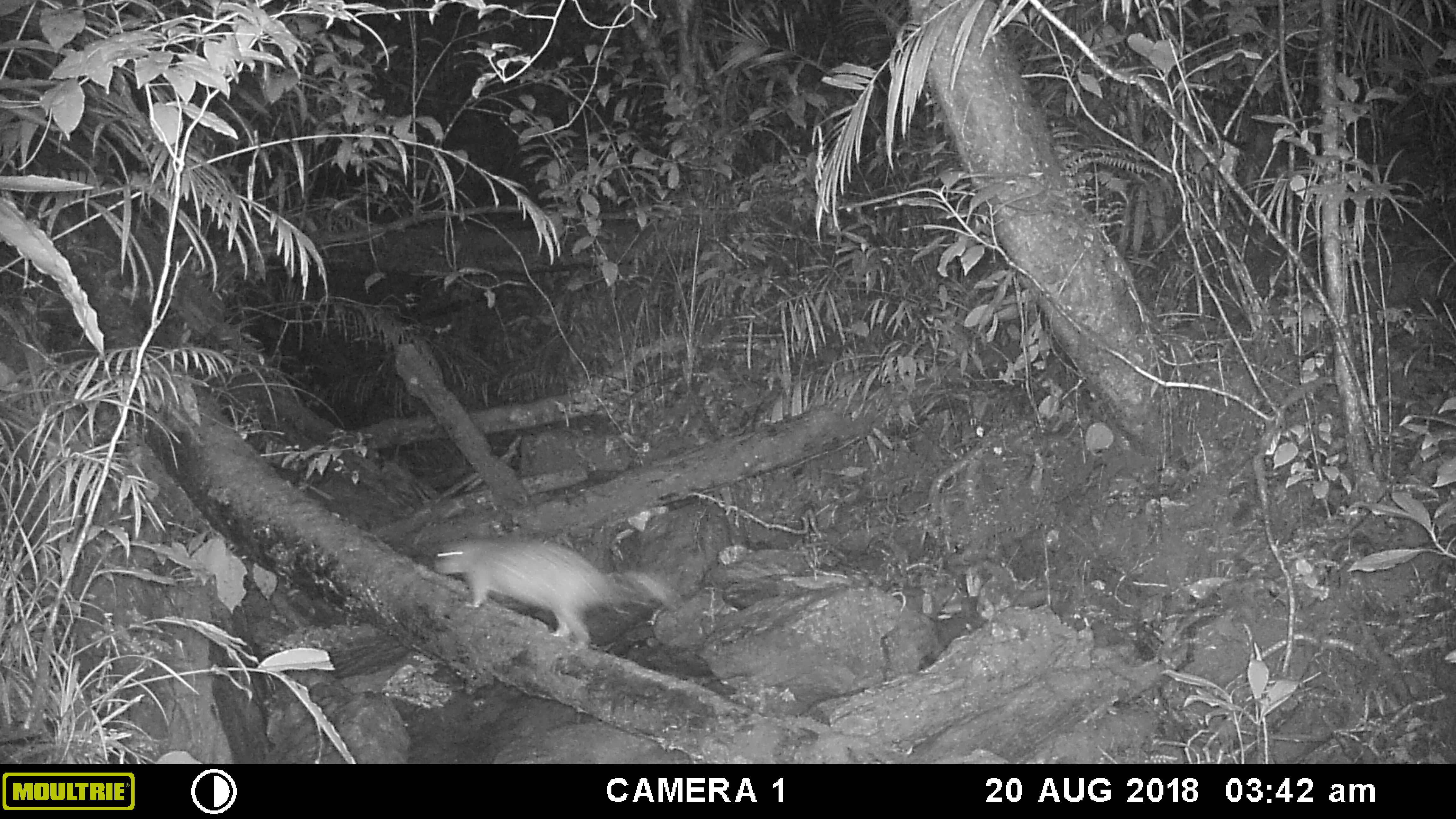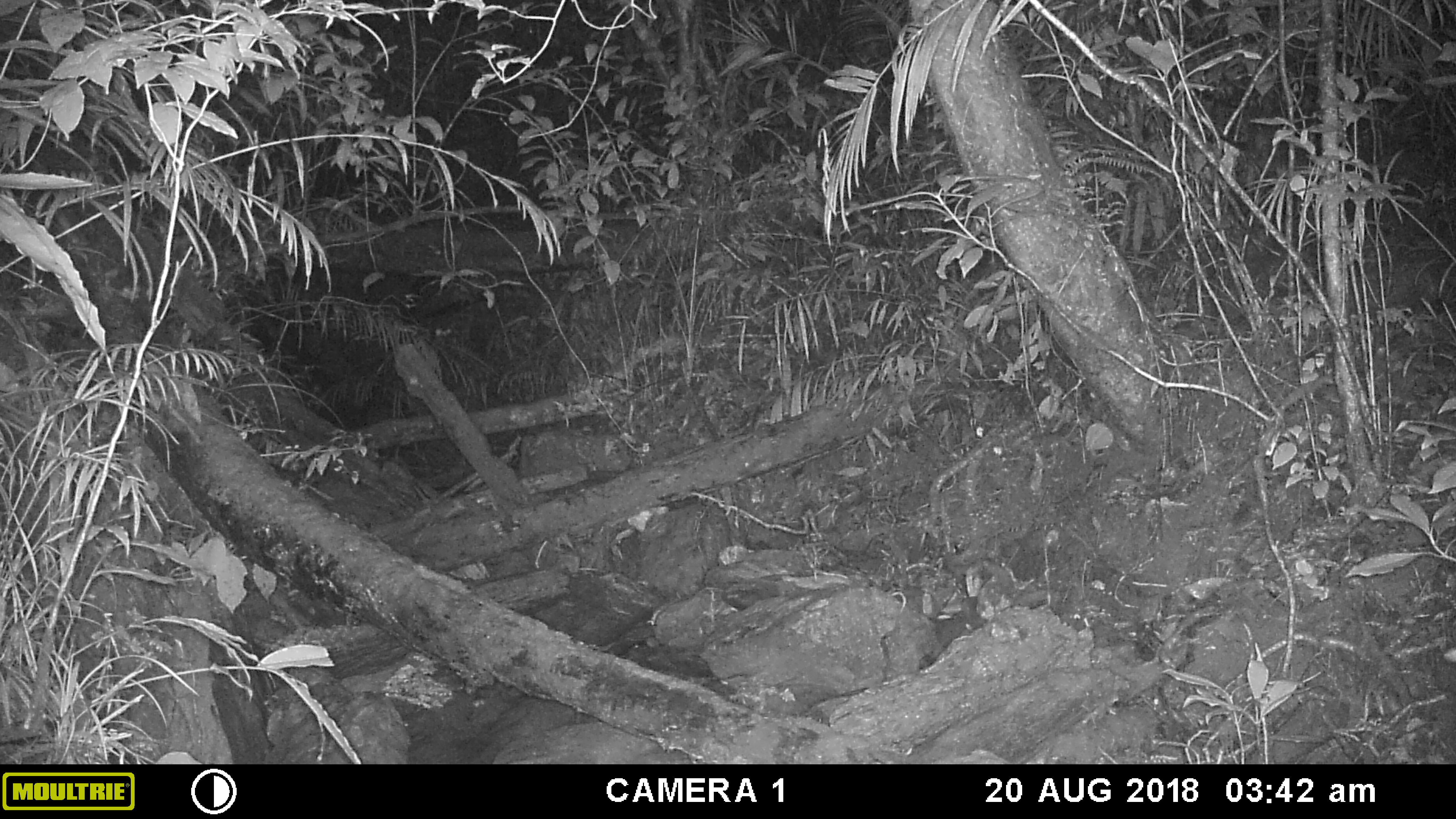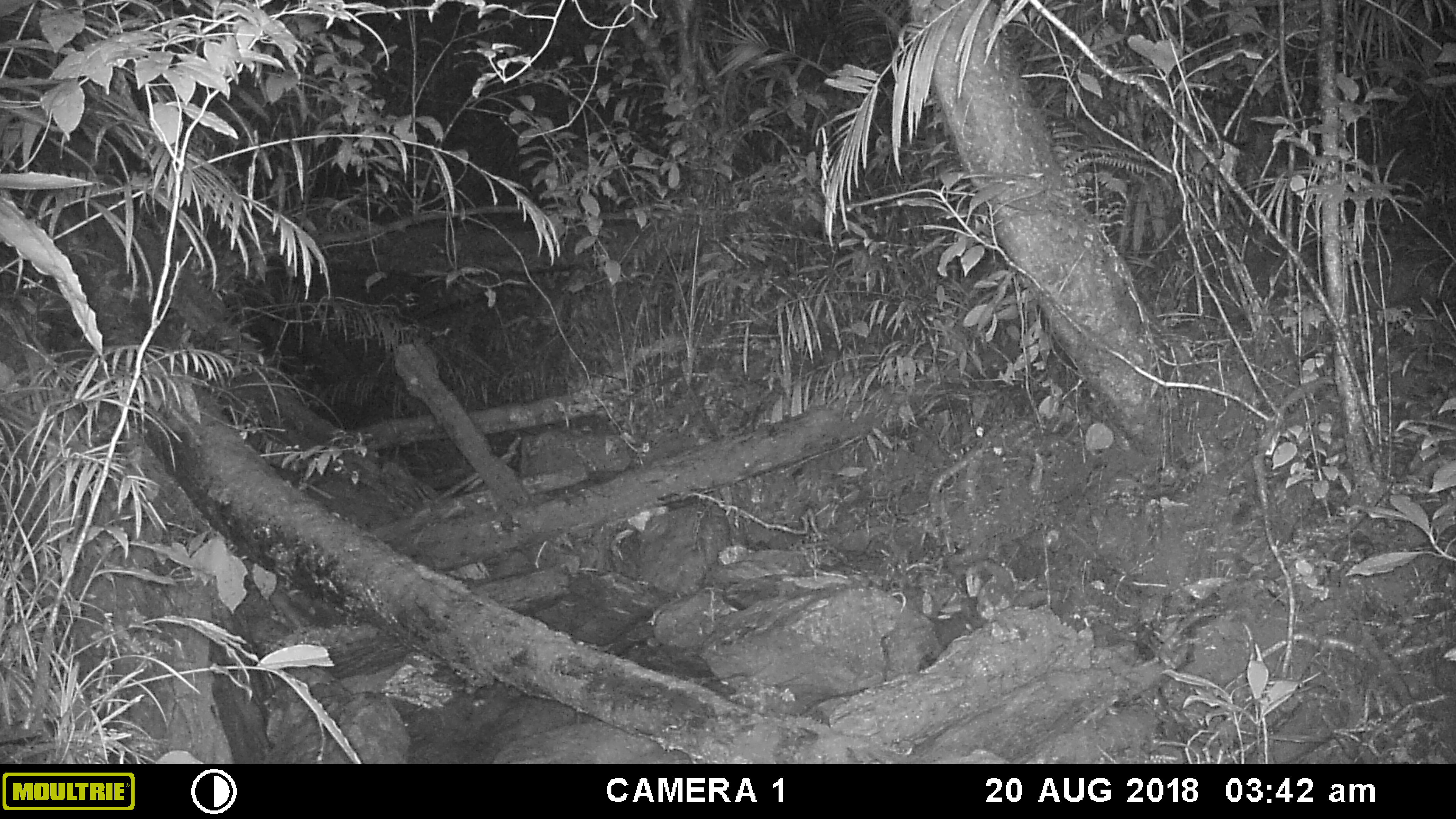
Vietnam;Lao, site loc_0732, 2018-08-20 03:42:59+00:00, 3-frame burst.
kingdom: Animalia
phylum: Chordata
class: Mammalia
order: Rodentia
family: Hystricidae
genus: Atherurus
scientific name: Atherurus macrourus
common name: asiatic brush-tailed porcupine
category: asiatic brush tailed porcupine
Asiatic brush tailed porcupine (asiatic brush-tailed porcupine) (Atherurus macrourus). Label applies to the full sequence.